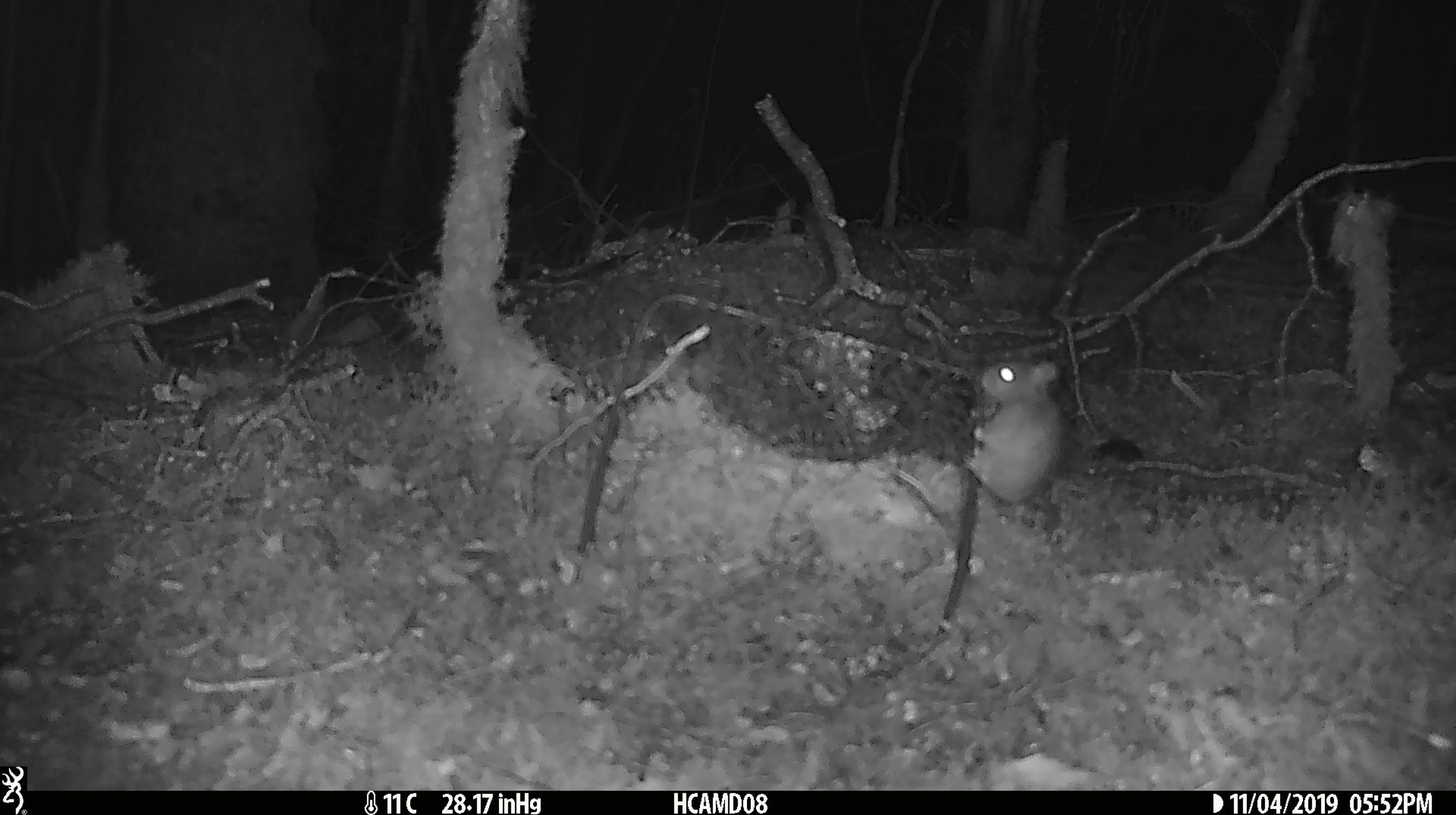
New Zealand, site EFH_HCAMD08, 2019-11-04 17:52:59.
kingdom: Animalia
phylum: Chordata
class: Mammalia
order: Rodentia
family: Muridae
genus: Mus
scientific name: Mus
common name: mouse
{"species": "mouse (Mus)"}